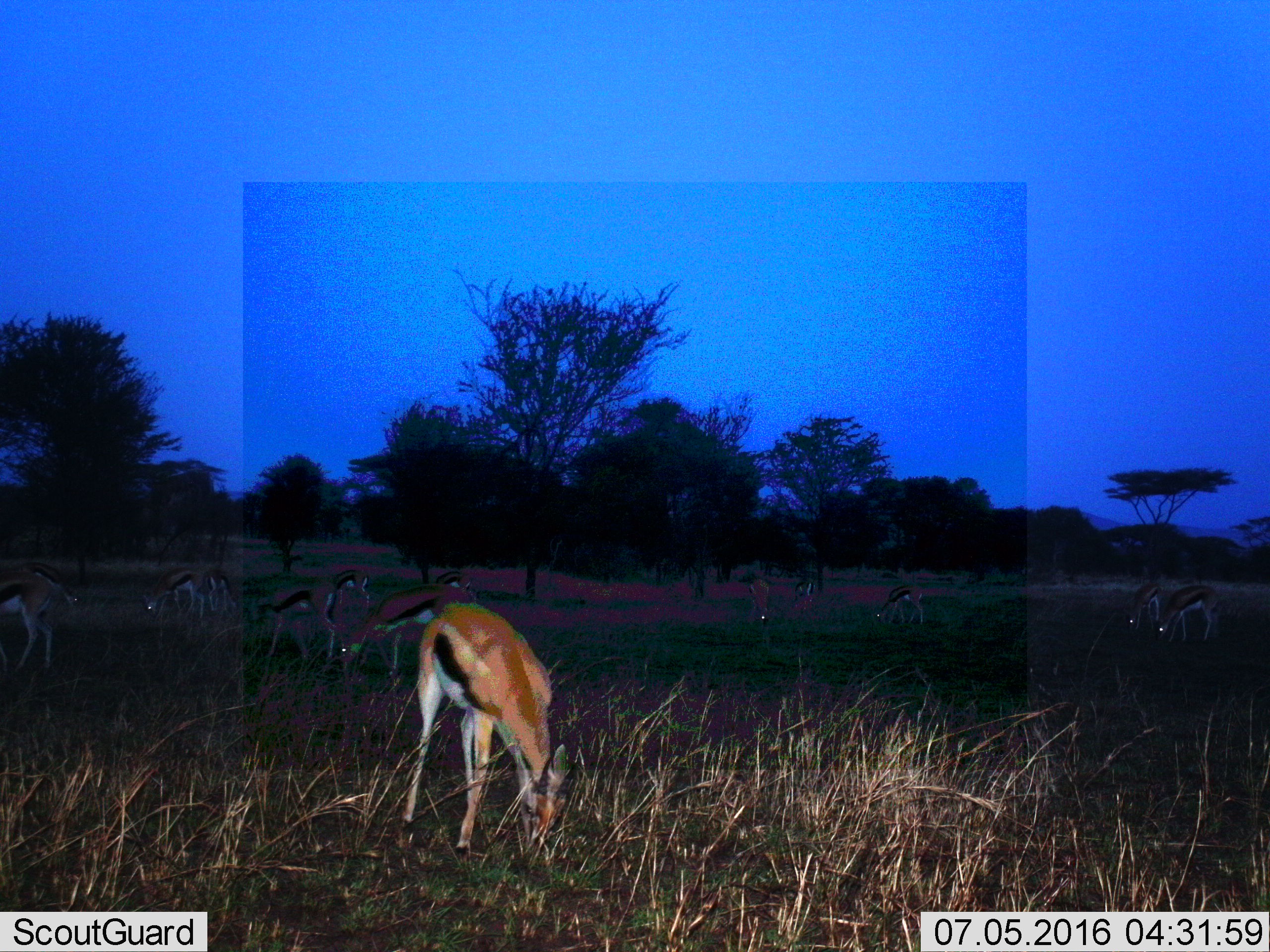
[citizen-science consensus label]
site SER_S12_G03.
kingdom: Animalia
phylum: Chordata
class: Mammalia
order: Artiodactyla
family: Bovidae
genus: Eudorcas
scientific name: Eudorcas thomsonii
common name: thomson's gazelle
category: gazellethomsons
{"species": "gazellethomsons (thomson's gazelle) (Eudorcas thomsonii)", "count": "11-50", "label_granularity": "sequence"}